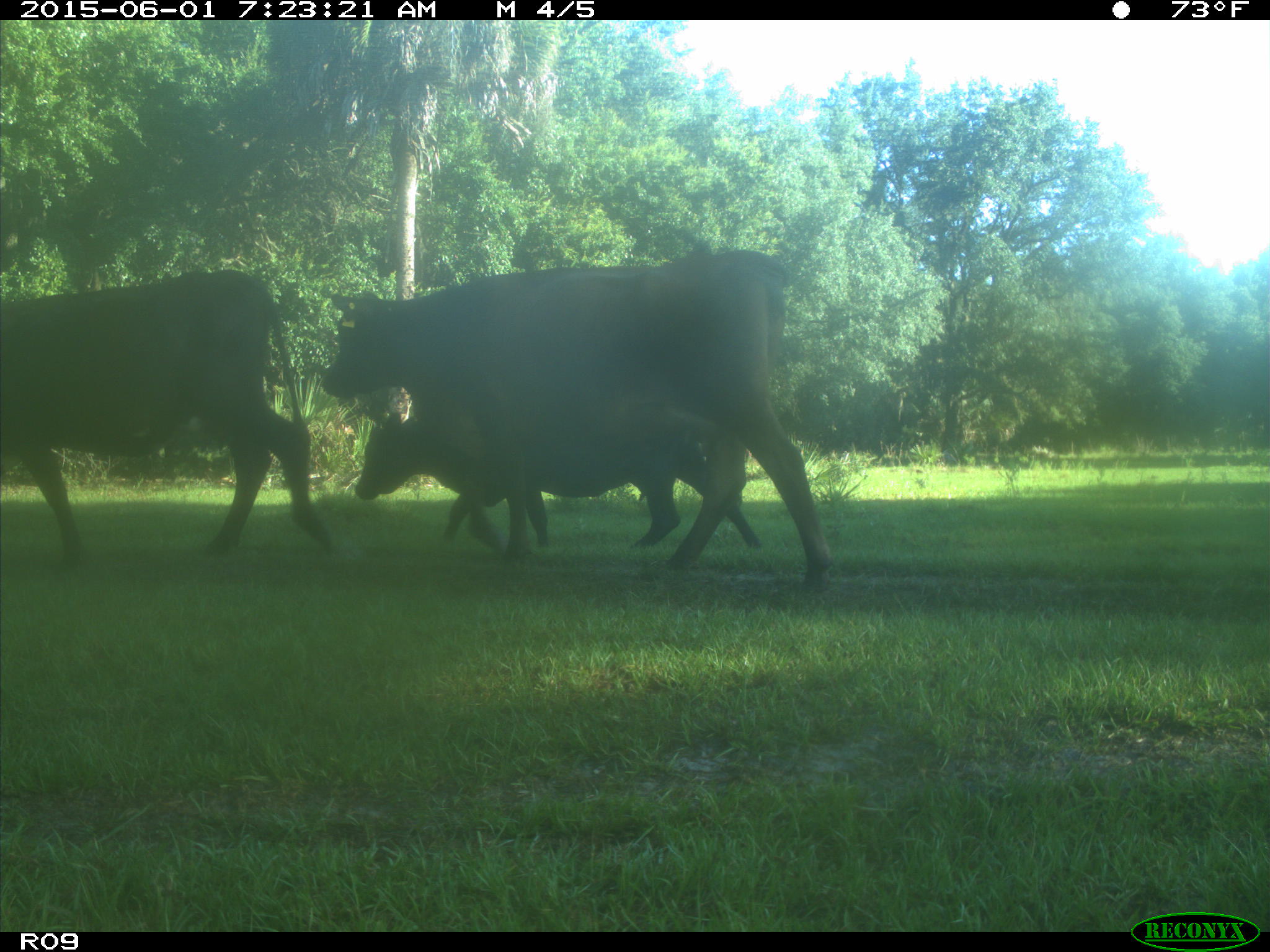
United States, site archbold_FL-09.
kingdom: Animalia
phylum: Chordata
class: Mammalia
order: Artiodactyla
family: Bovidae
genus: Bos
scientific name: Bos taurus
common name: domestic cow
Bos taurus (domestic cow).